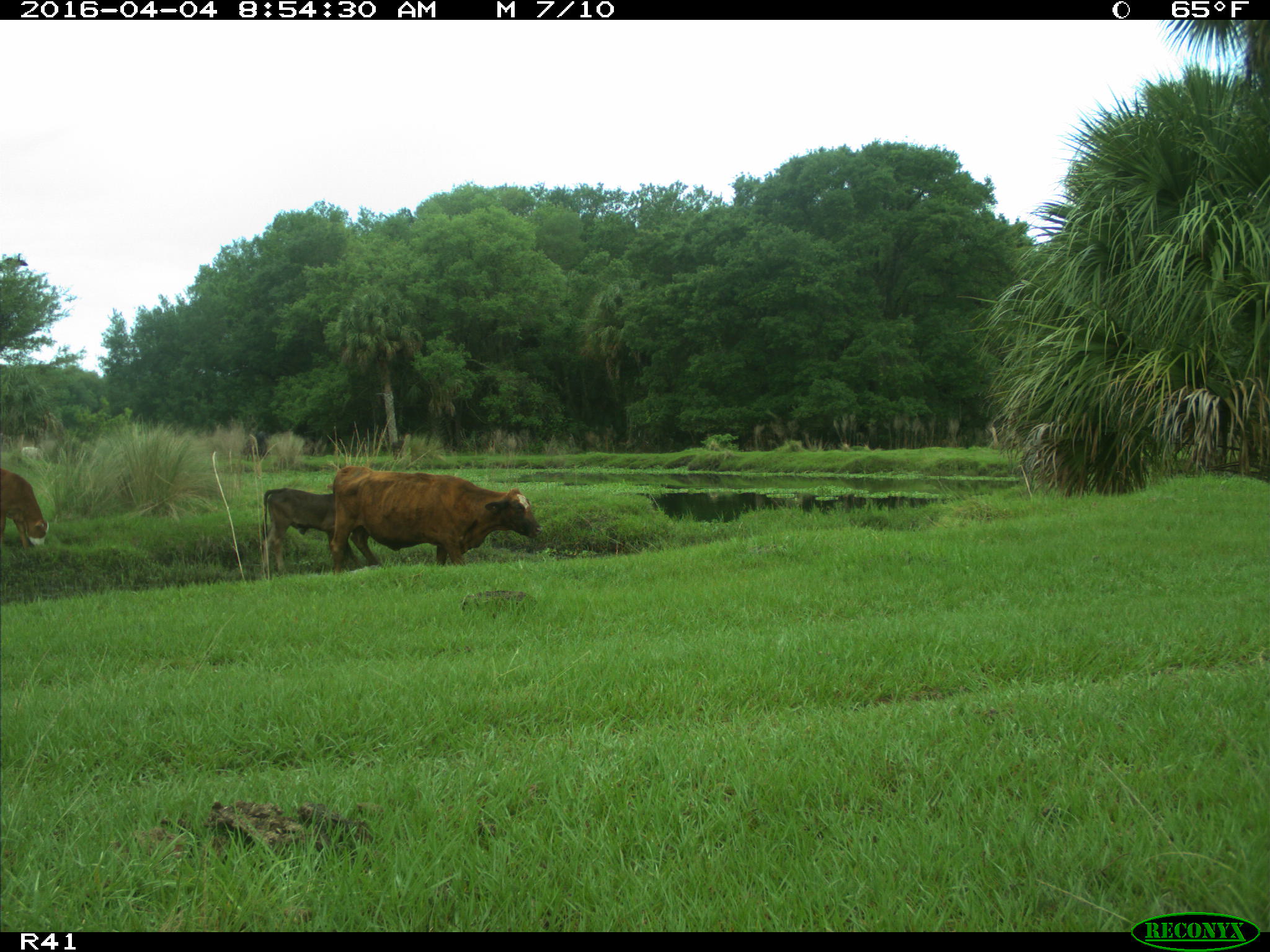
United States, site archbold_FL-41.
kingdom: Animalia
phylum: Chordata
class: Mammalia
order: Artiodactyla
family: Bovidae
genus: Bos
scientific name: Bos taurus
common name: domestic cow